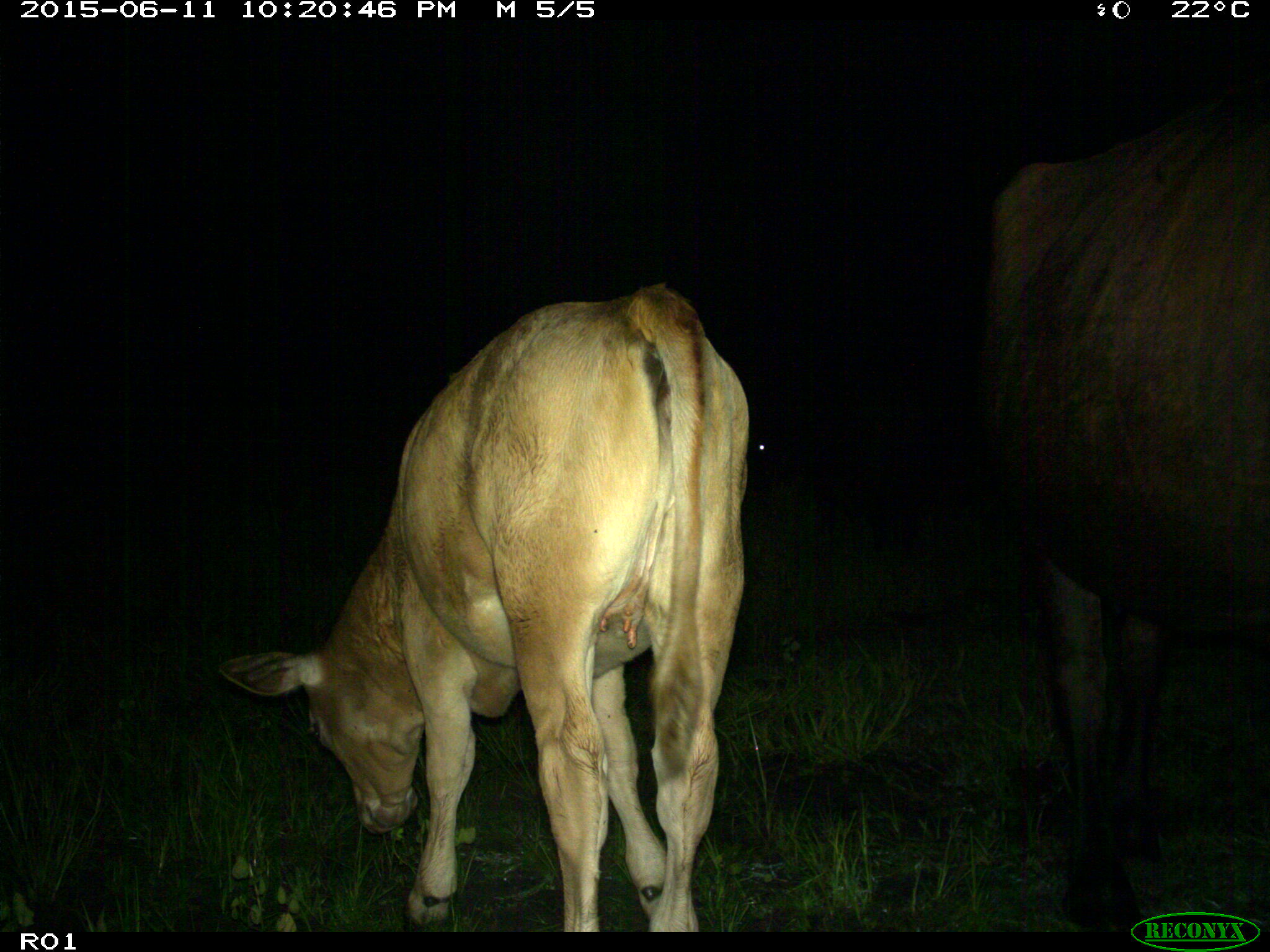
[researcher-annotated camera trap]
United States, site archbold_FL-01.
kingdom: Animalia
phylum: Chordata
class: Mammalia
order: Artiodactyla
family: Bovidae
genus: Bos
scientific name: Bos taurus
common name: domestic cow